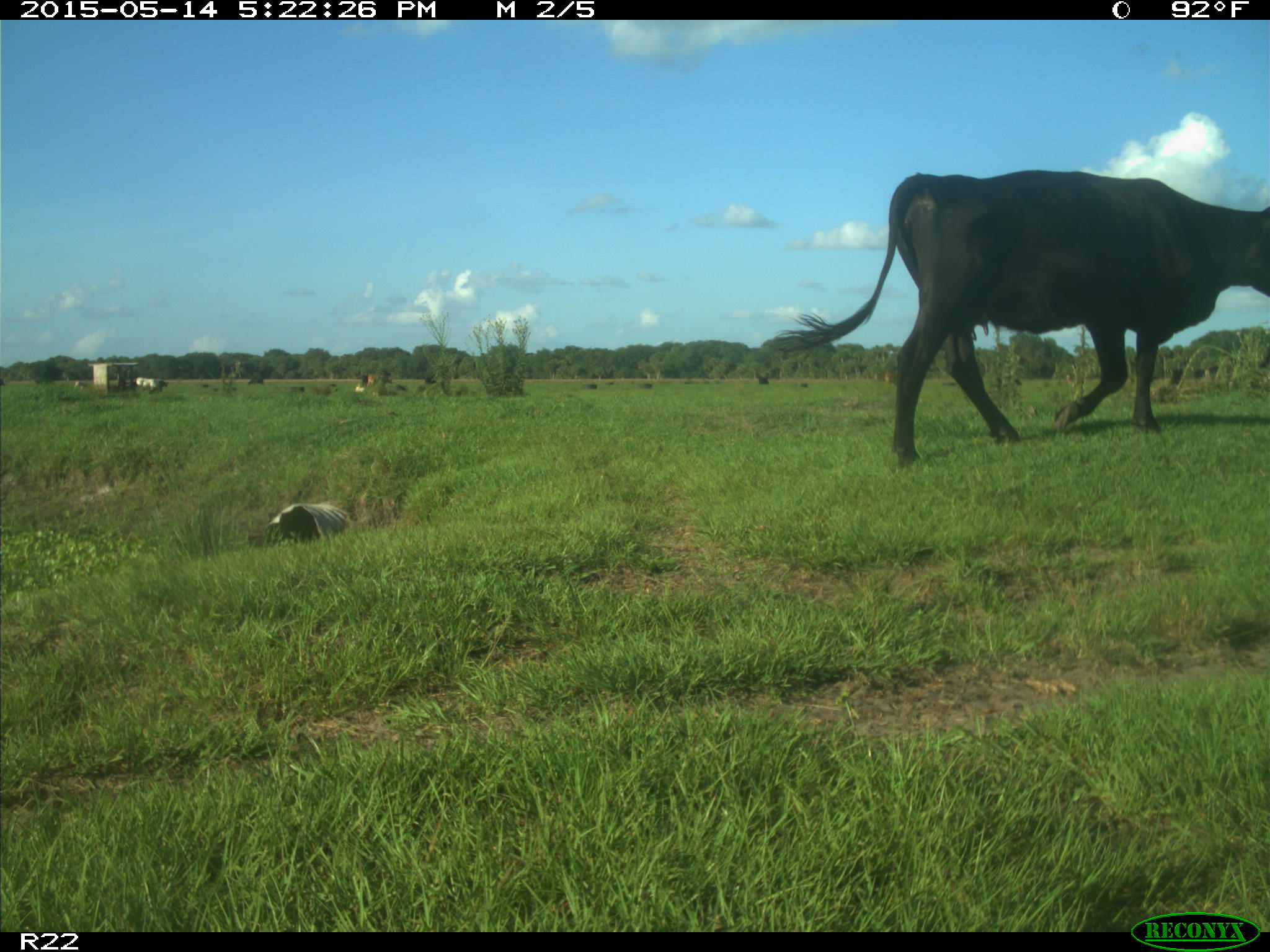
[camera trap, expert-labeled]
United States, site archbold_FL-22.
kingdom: Animalia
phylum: Chordata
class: Mammalia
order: Artiodactyla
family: Bovidae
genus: Bos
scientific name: Bos taurus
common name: domestic cow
Bos taurus (domestic cow).